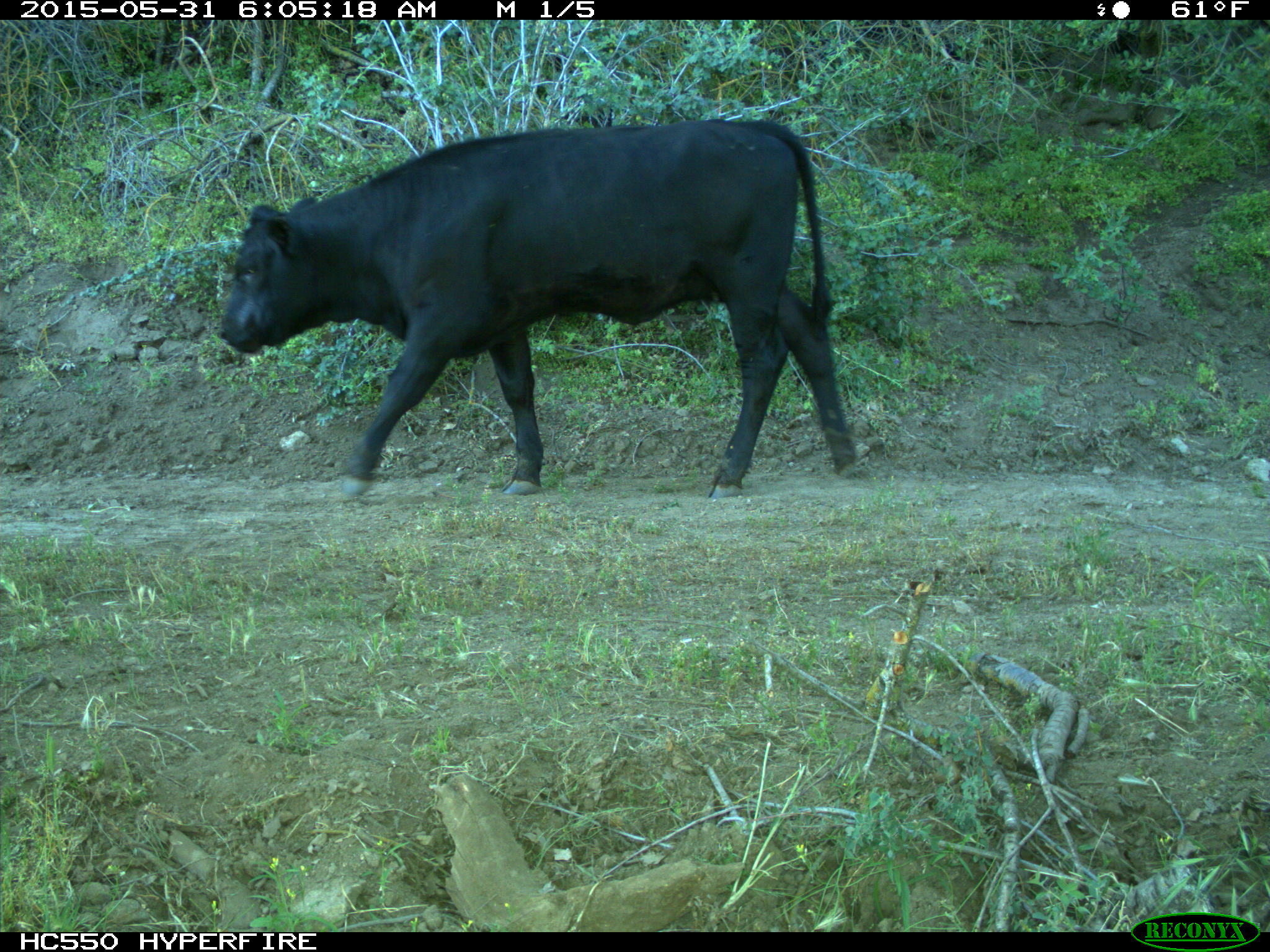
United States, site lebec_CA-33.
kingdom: Animalia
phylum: Chordata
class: Mammalia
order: Artiodactyla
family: Bovidae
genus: Bos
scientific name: Bos taurus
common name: domestic cow